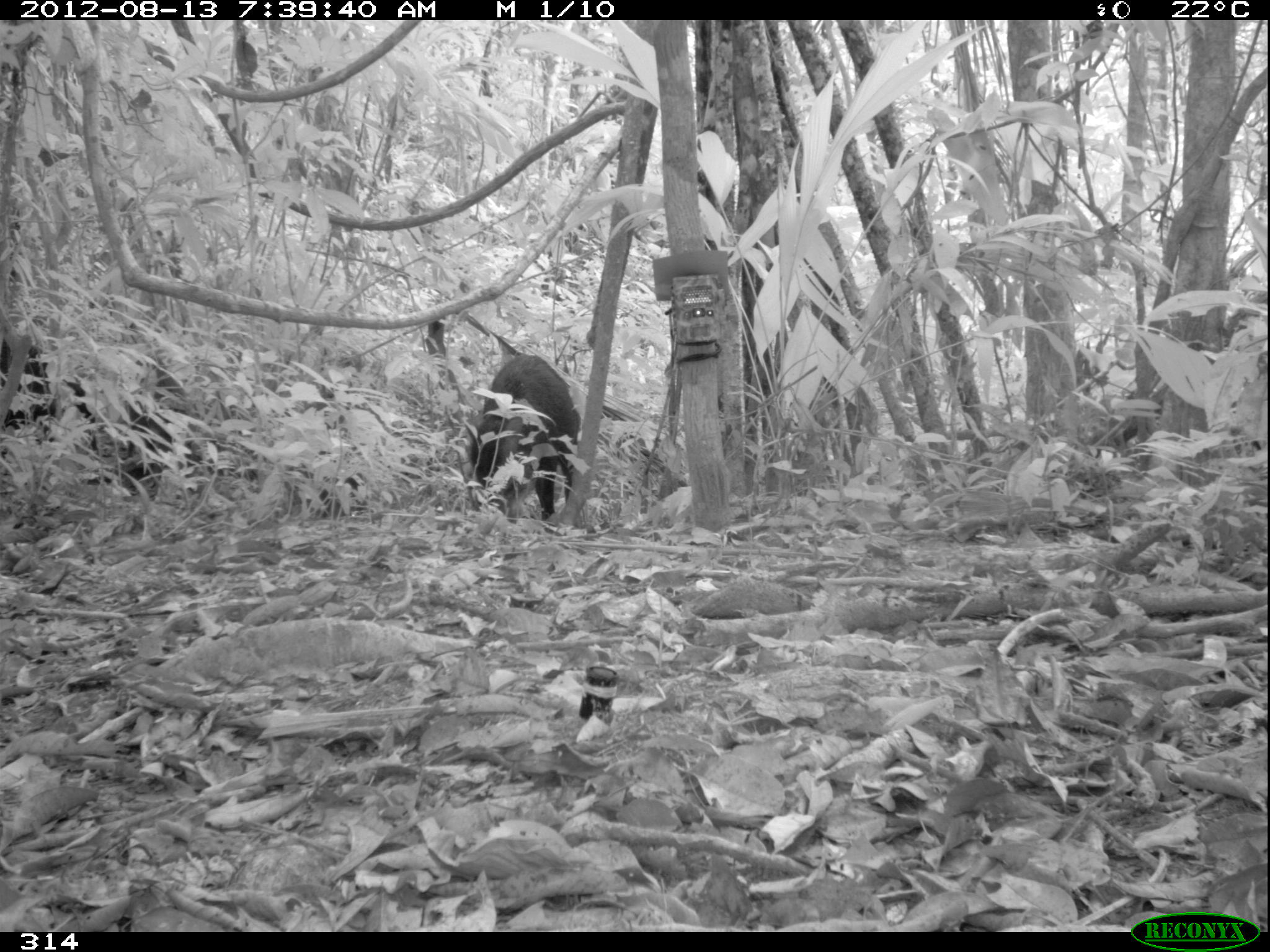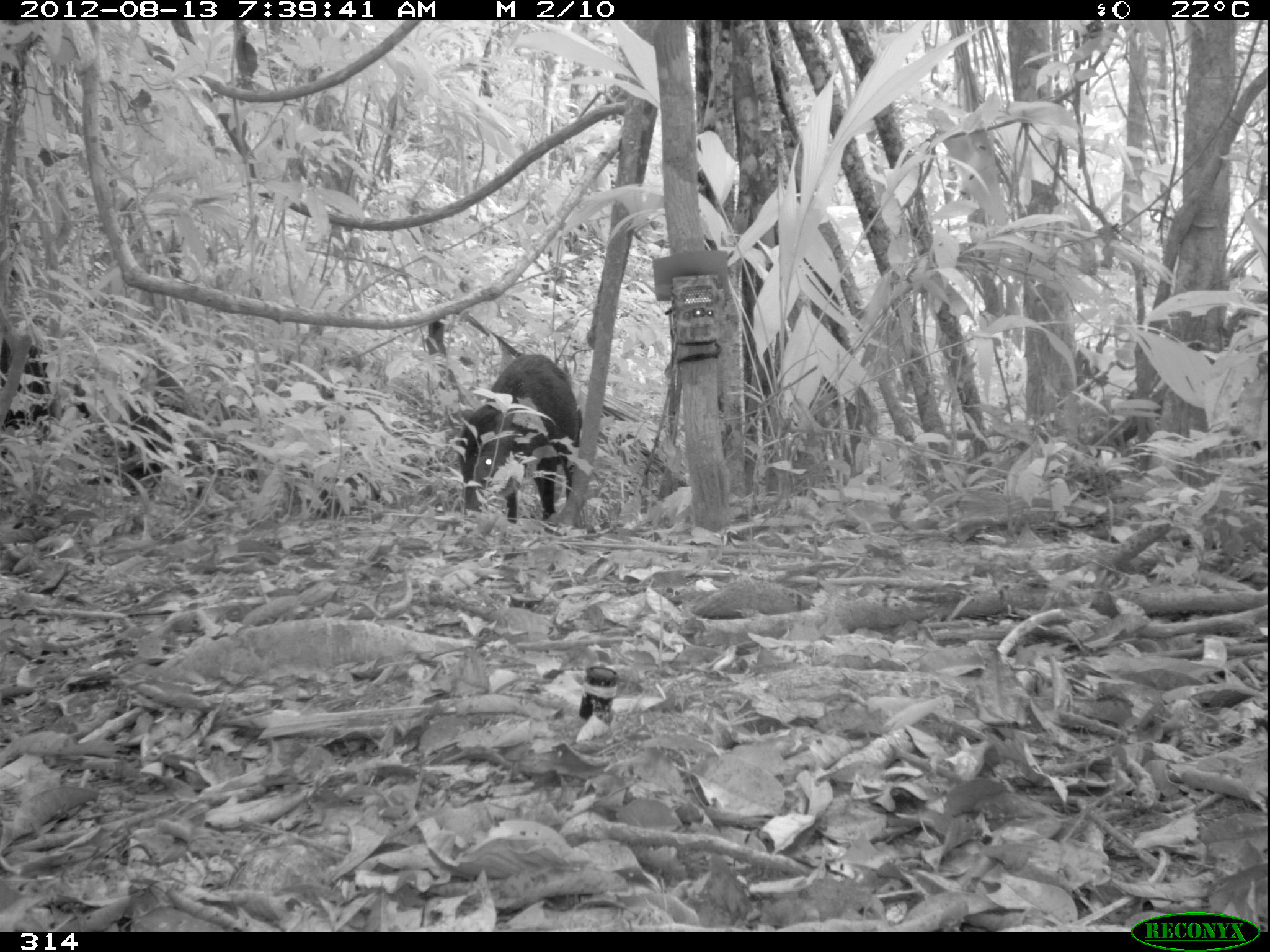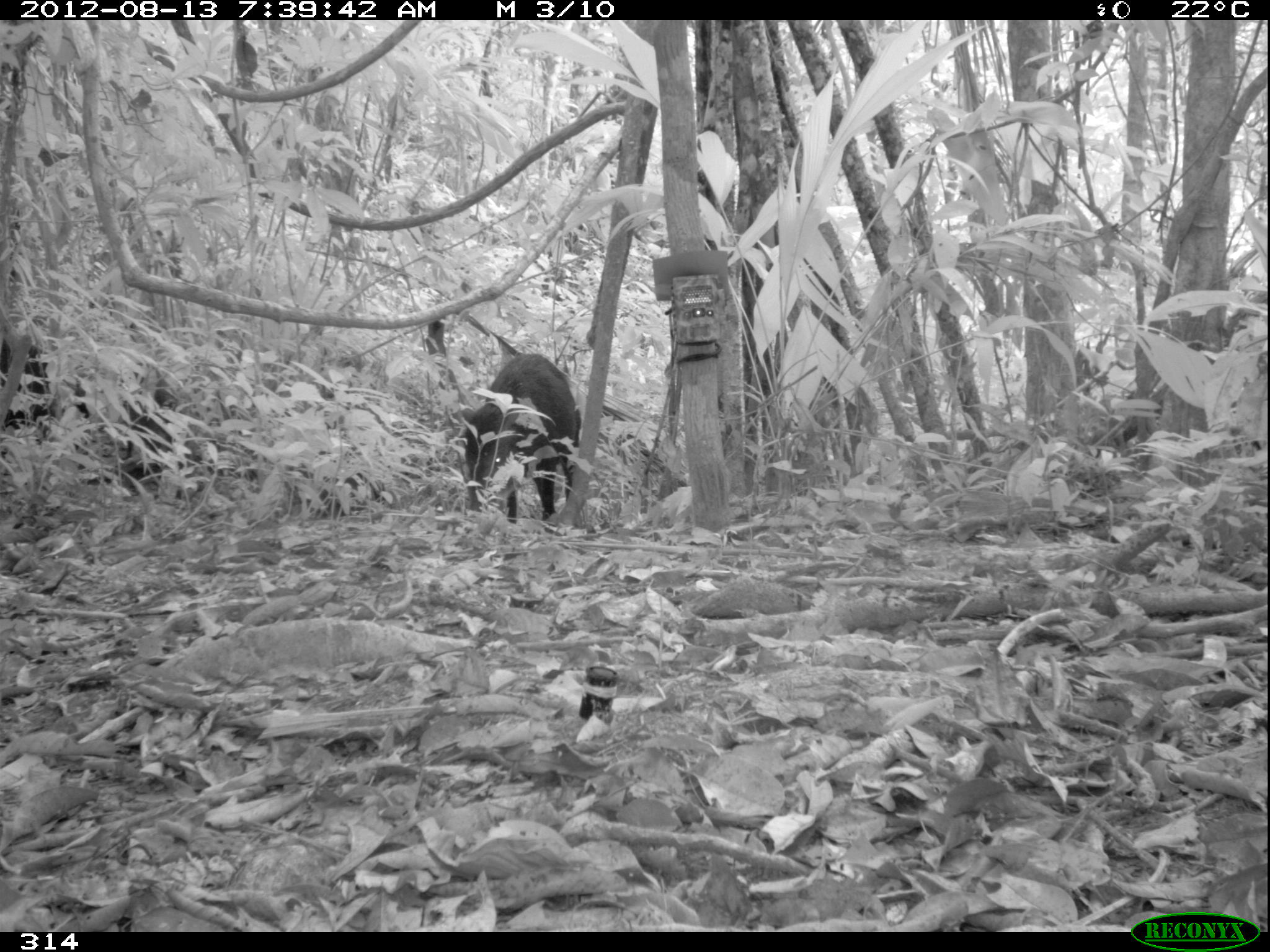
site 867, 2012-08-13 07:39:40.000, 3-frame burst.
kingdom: Animalia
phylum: Chordata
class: Mammalia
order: Artiodactyla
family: Tayassuidae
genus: Tayassu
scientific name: Tayassu pecari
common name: white-lipped peccary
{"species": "Tayassu pecari (white-lipped peccary)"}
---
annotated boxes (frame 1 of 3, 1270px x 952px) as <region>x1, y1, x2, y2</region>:
tayassu pecari: <region>0, 338, 187, 492</region>; <region>469, 351, 581, 520</region>